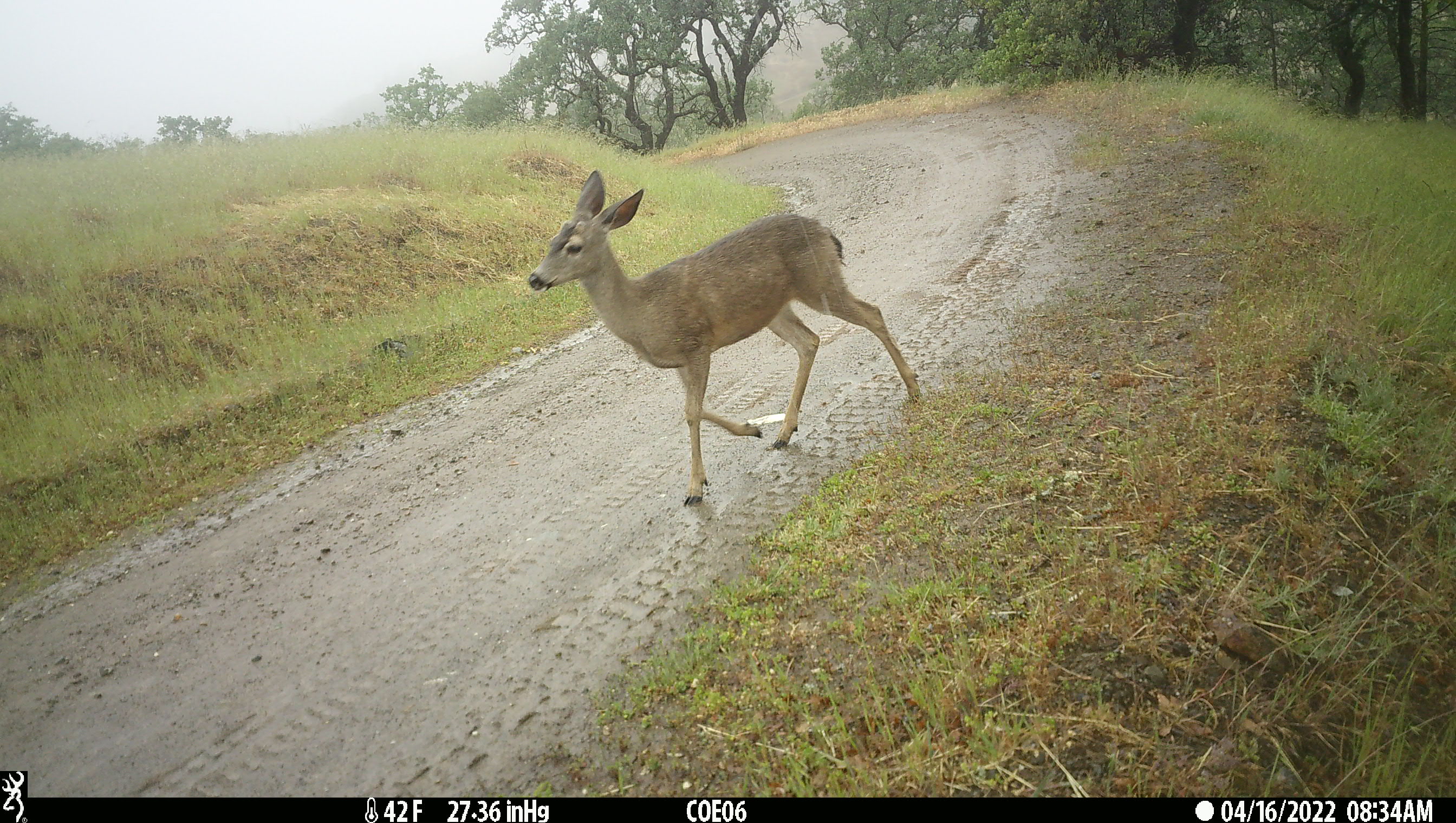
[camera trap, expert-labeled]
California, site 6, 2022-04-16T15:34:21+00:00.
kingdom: Animalia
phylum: Chordata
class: Mammalia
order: Artiodactyla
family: Cervidae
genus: Odocoileus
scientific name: Odocoileus hemionus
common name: mule deer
Mule deer (Odocoileus hemionus).